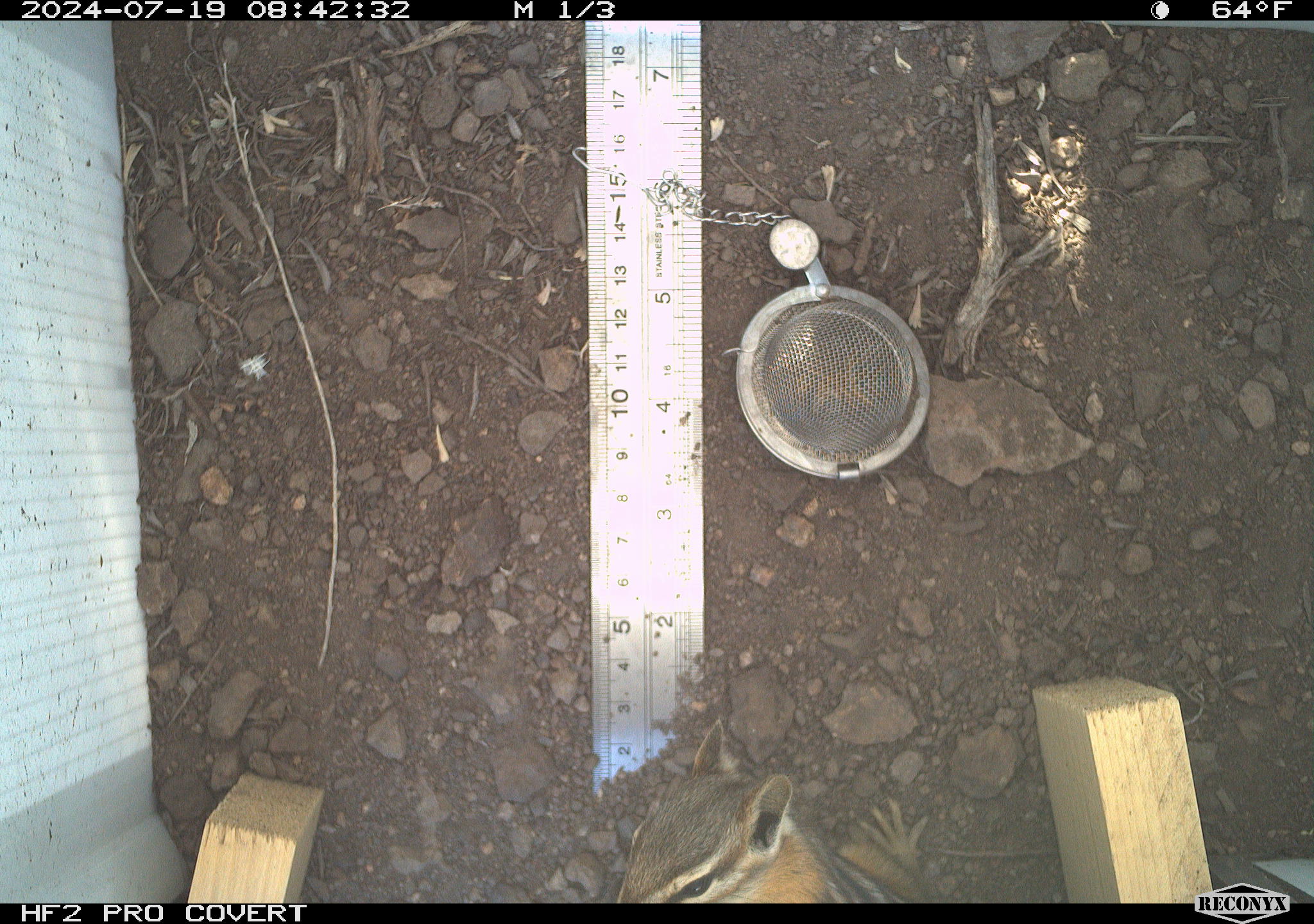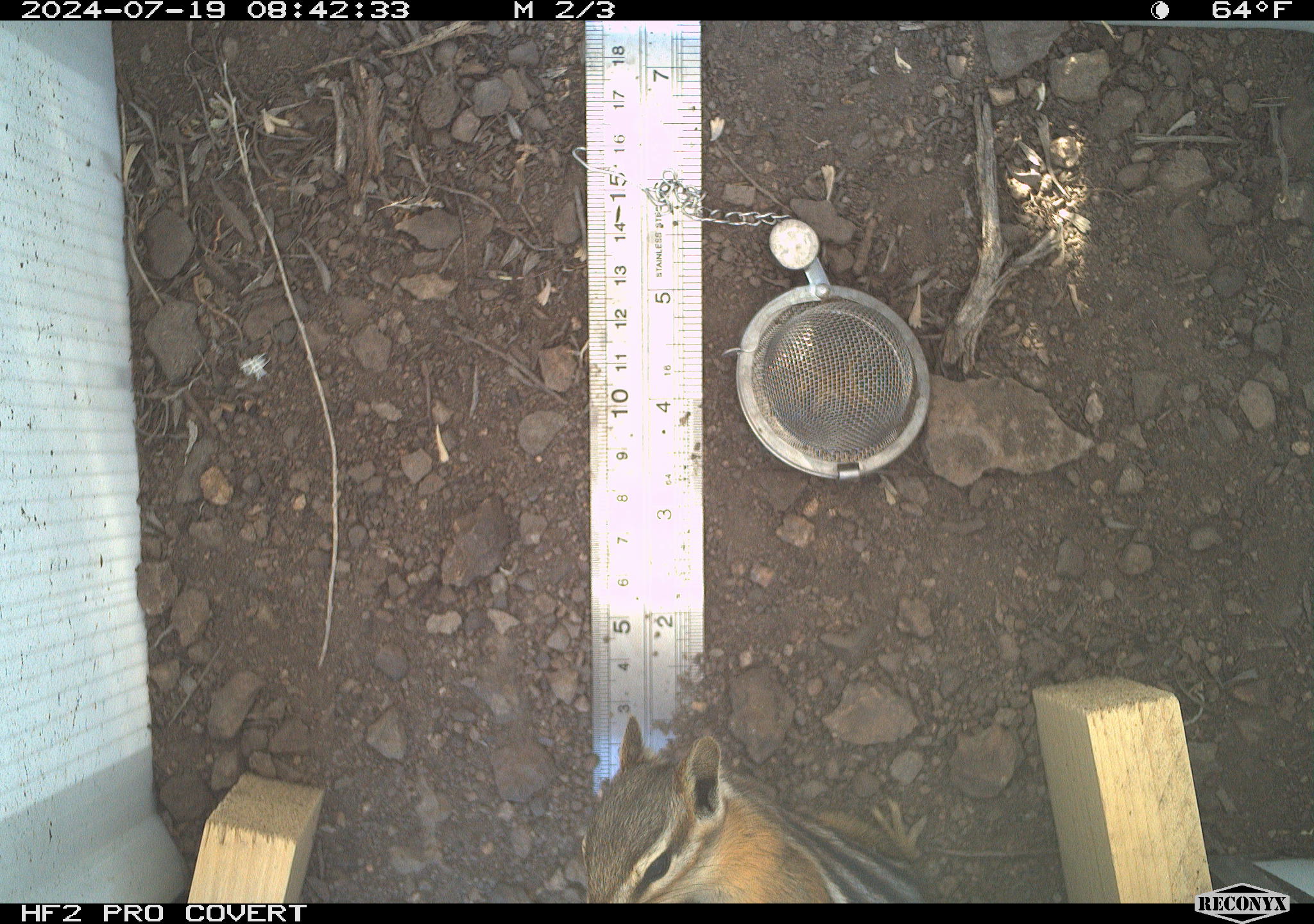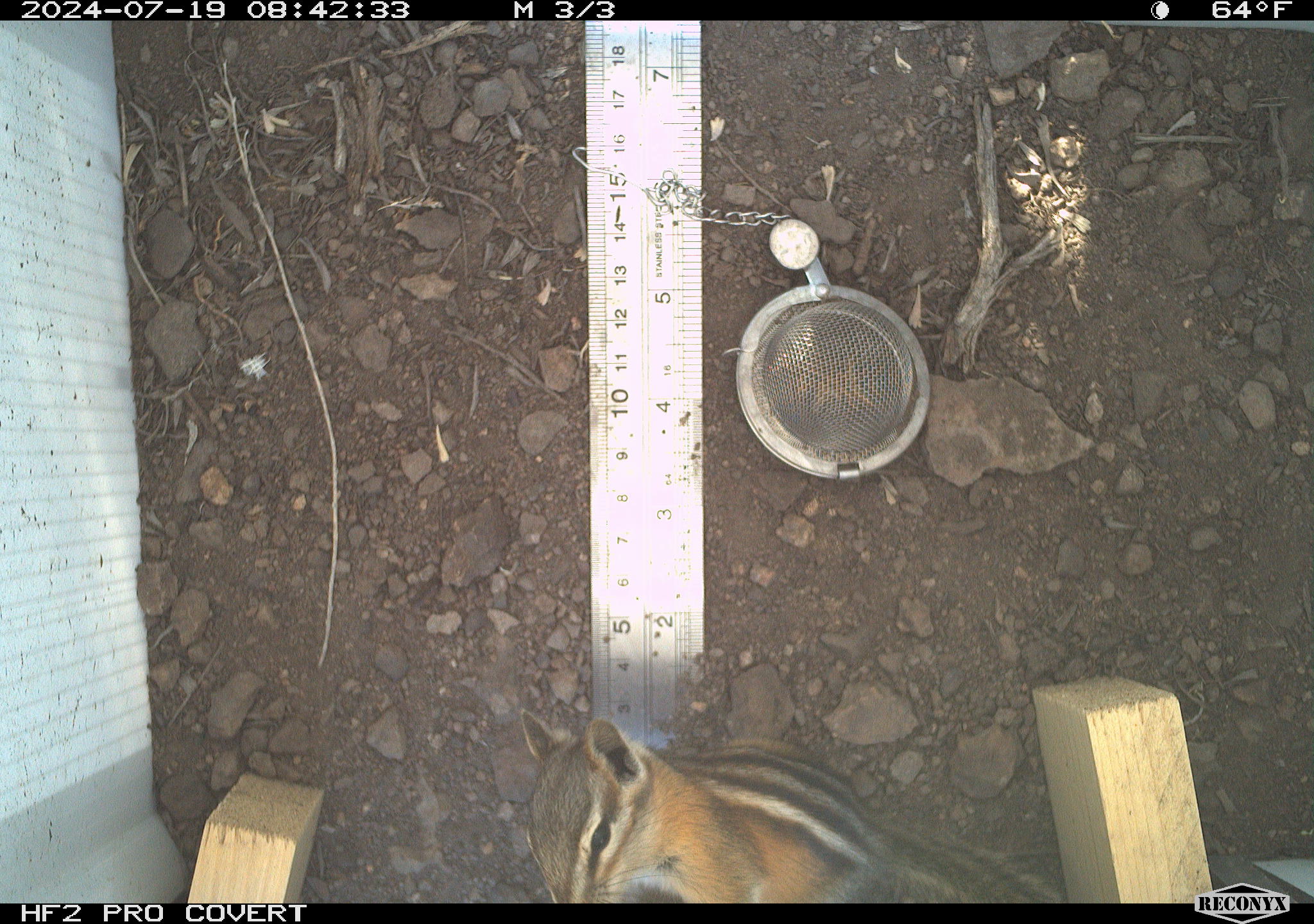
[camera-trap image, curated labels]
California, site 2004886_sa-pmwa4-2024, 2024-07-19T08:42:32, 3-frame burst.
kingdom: Animalia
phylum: Chordata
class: Mammalia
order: Rodentia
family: Sciuridae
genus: Neotamias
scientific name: Neotamias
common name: western chipmunks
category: neotamias species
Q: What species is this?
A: Neotamias species (western chipmunks) (Neotamias).